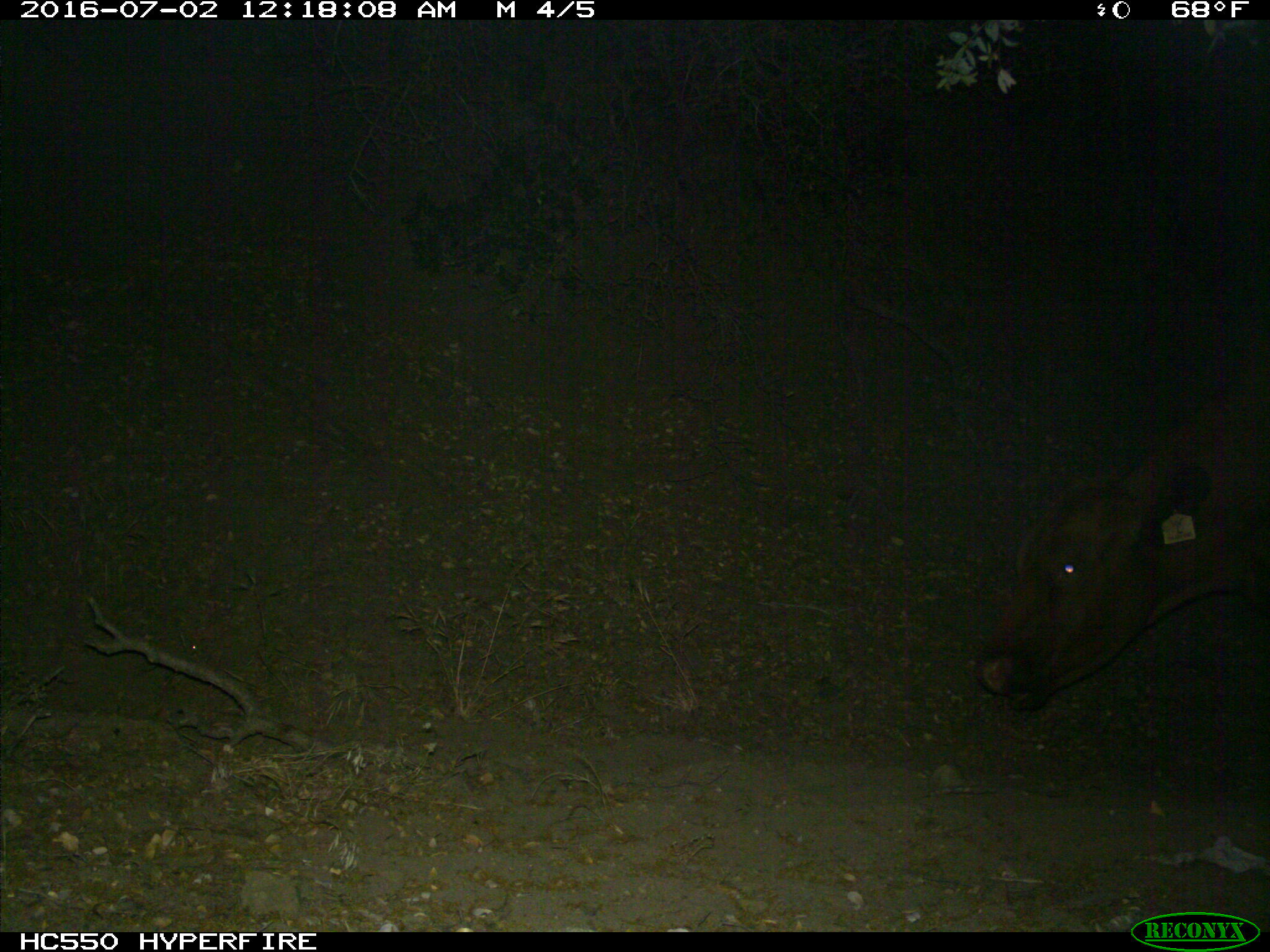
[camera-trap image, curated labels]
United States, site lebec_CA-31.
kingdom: Animalia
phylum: Chordata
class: Mammalia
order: Artiodactyla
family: Bovidae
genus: Bos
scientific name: Bos taurus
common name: domestic cow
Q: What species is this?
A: Bos taurus (domestic cow).